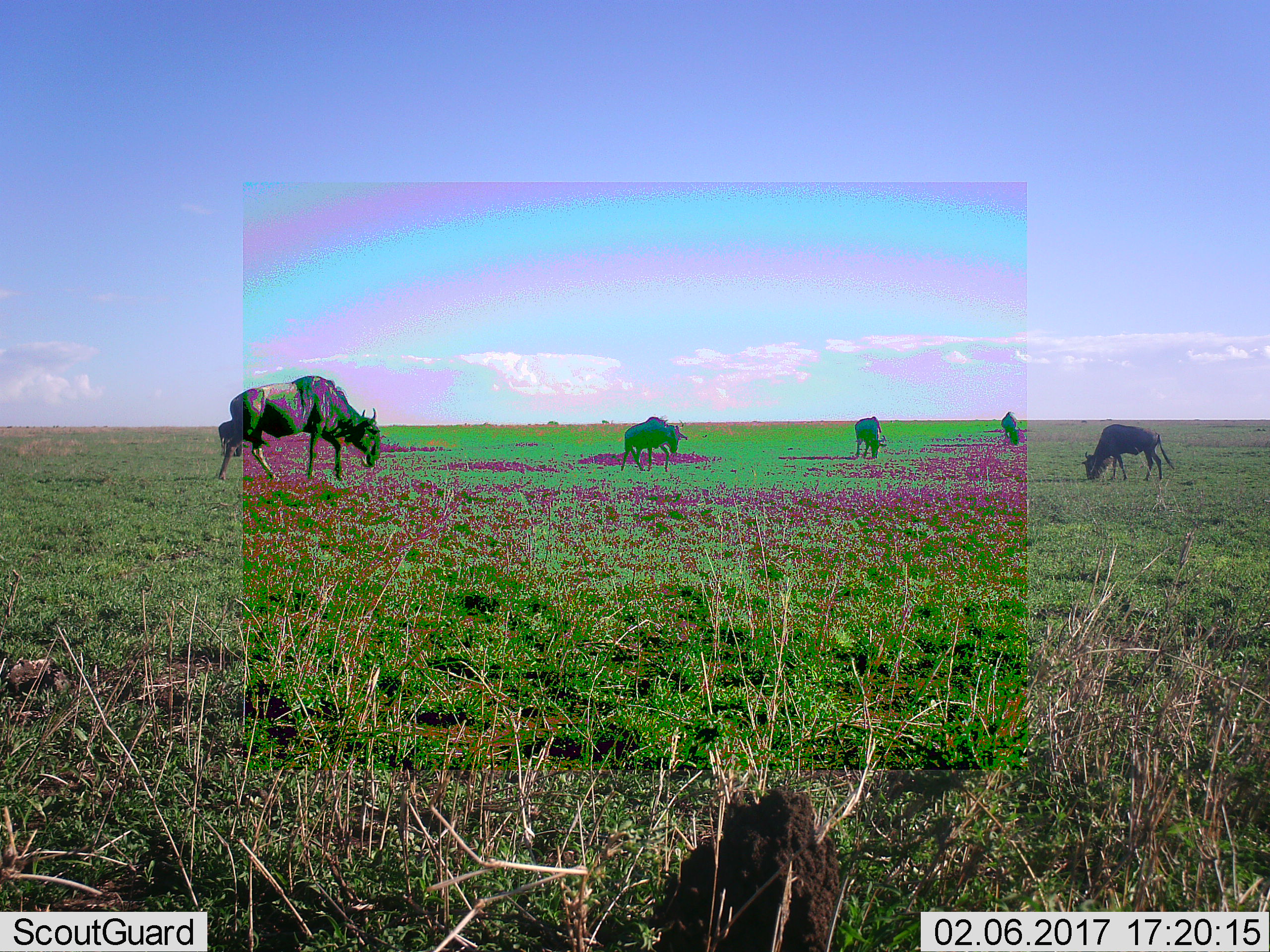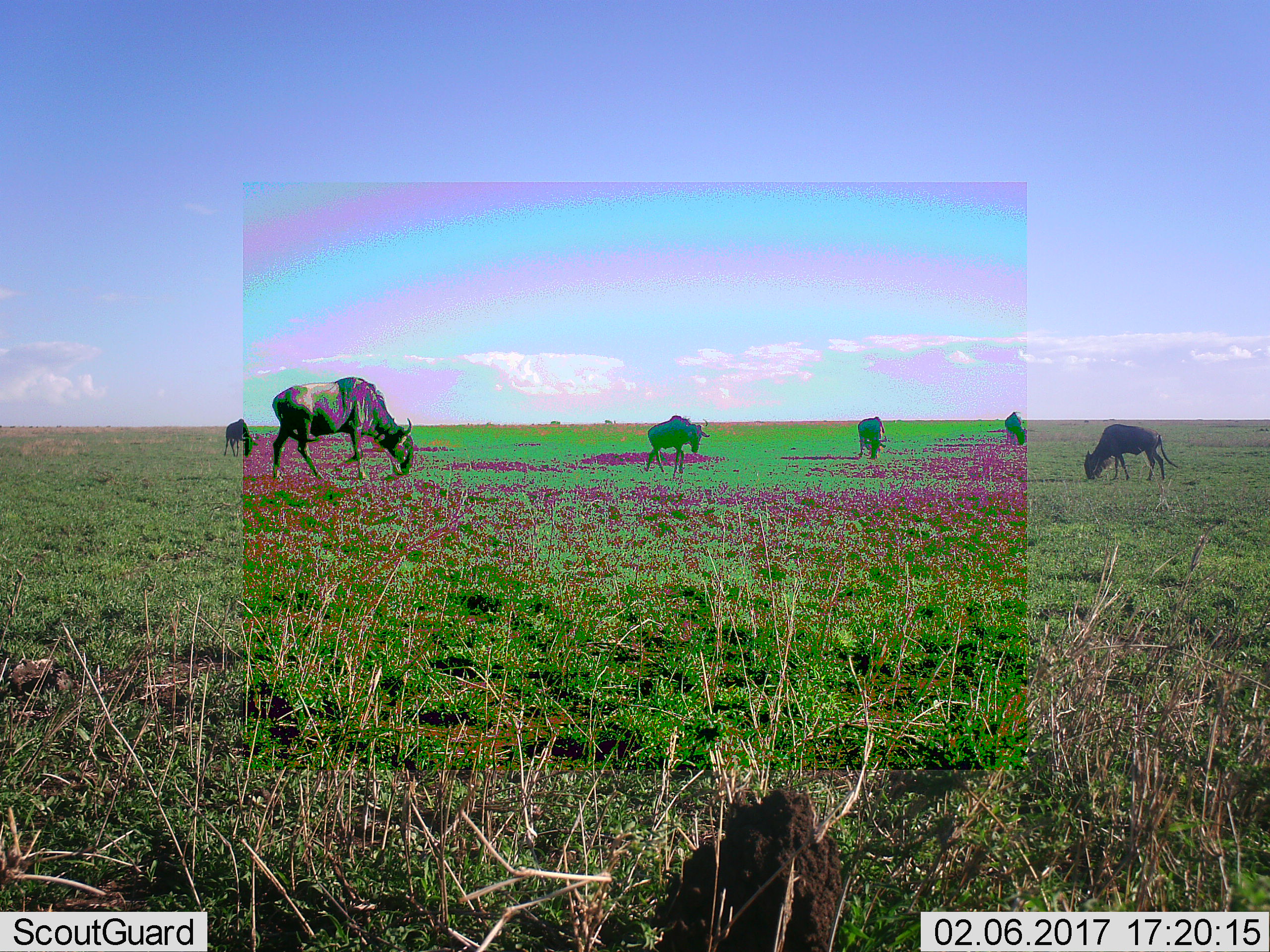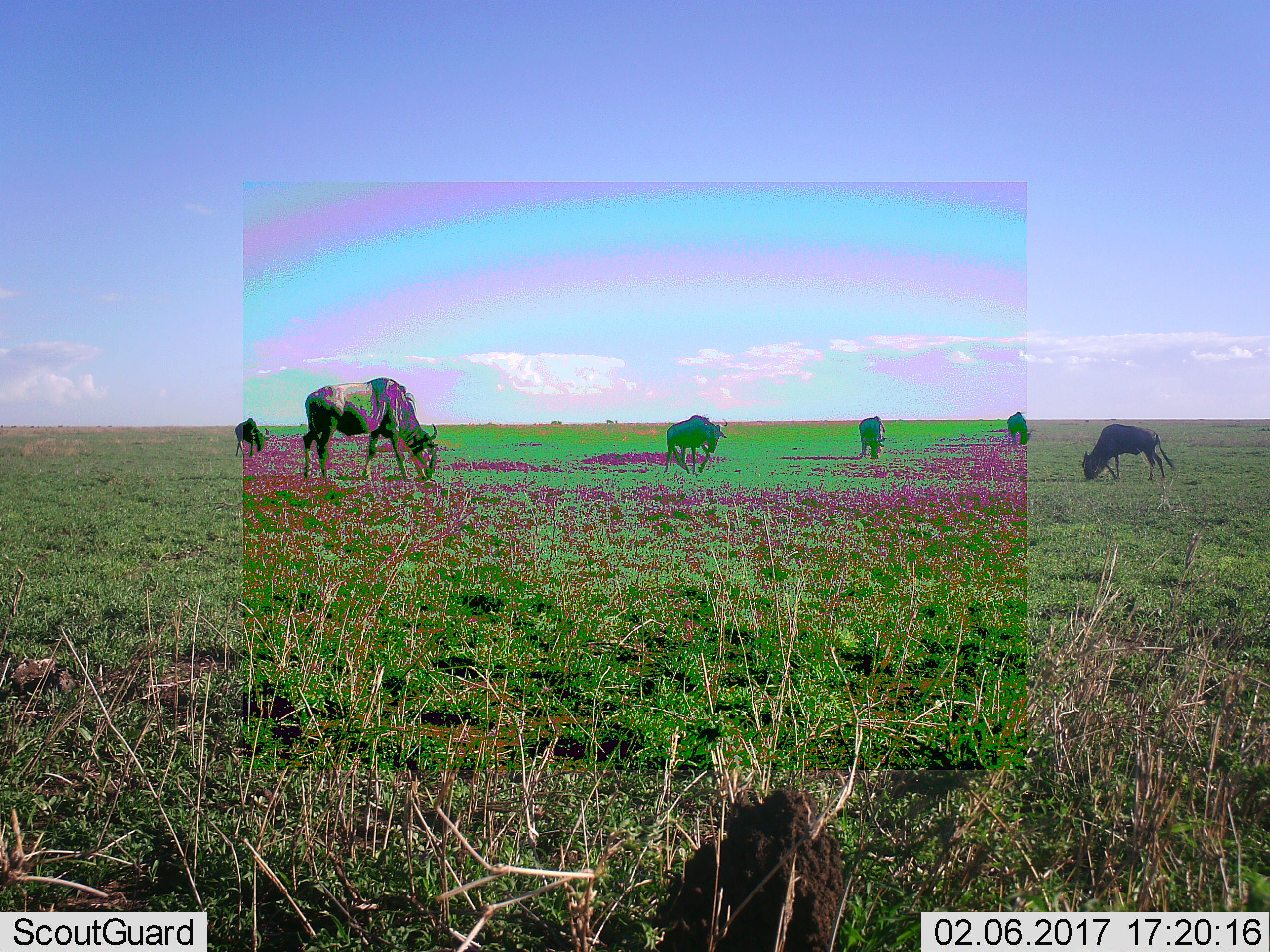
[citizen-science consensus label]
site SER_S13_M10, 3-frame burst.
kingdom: Animalia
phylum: Chordata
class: Mammalia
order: Artiodactyla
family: Bovidae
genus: Connochaetes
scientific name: Connochaetes taurinus taurinus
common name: blue wildebeest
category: wildebeestblue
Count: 6.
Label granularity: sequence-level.